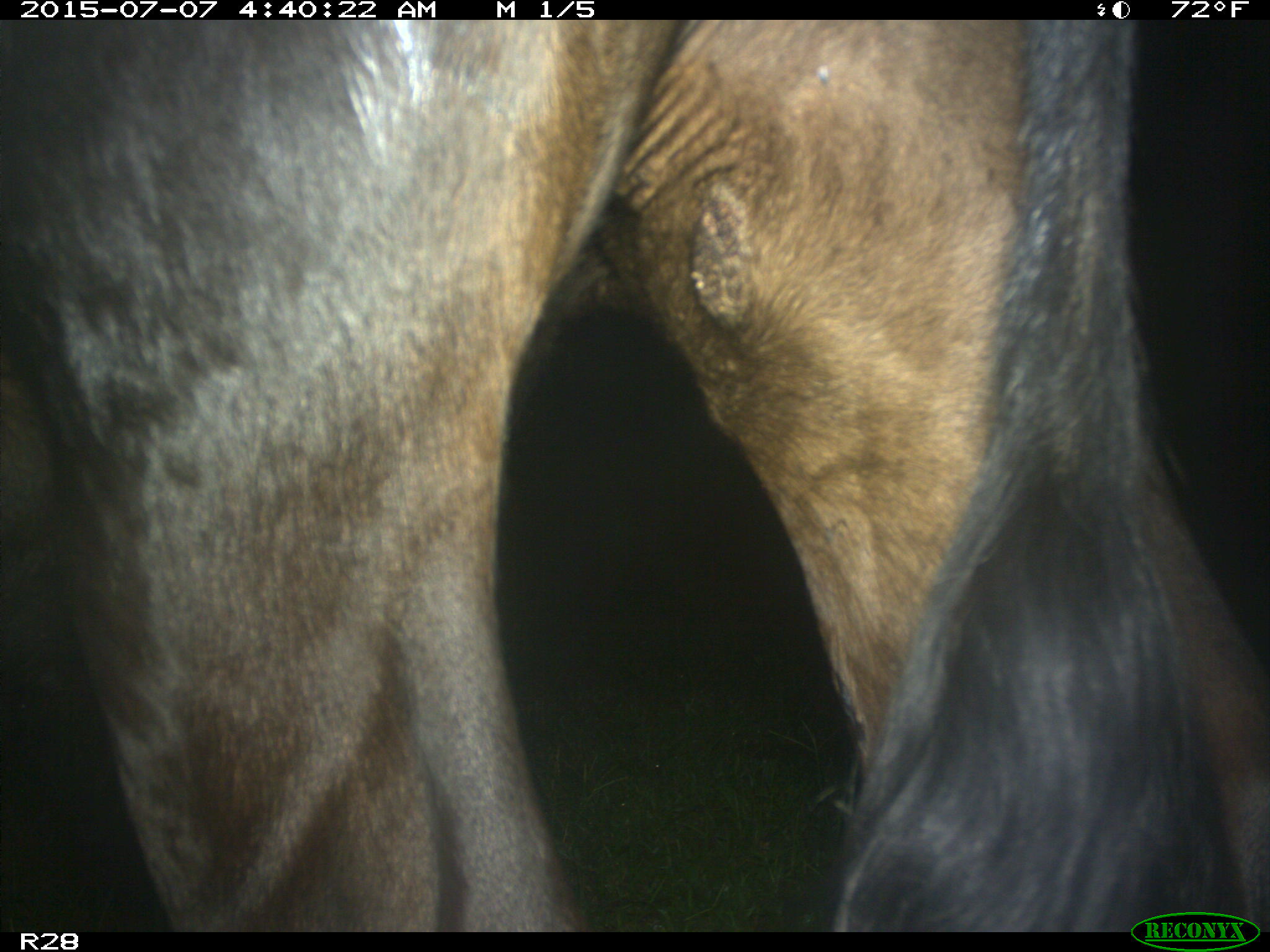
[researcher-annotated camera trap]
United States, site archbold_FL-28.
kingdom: Animalia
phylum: Chordata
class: Mammalia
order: Artiodactyla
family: Bovidae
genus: Bos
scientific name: Bos taurus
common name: domestic cow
Bos taurus (domestic cow).